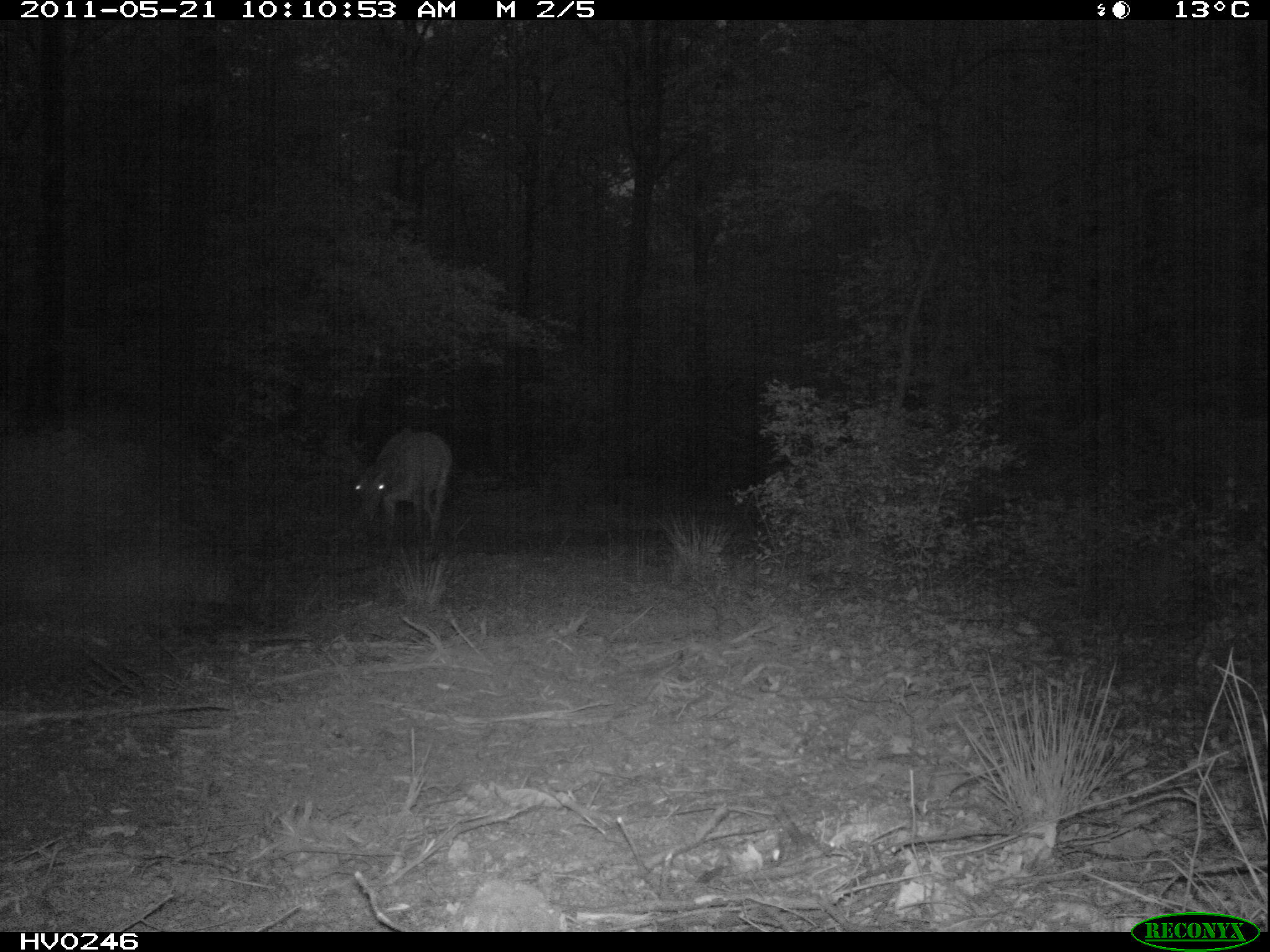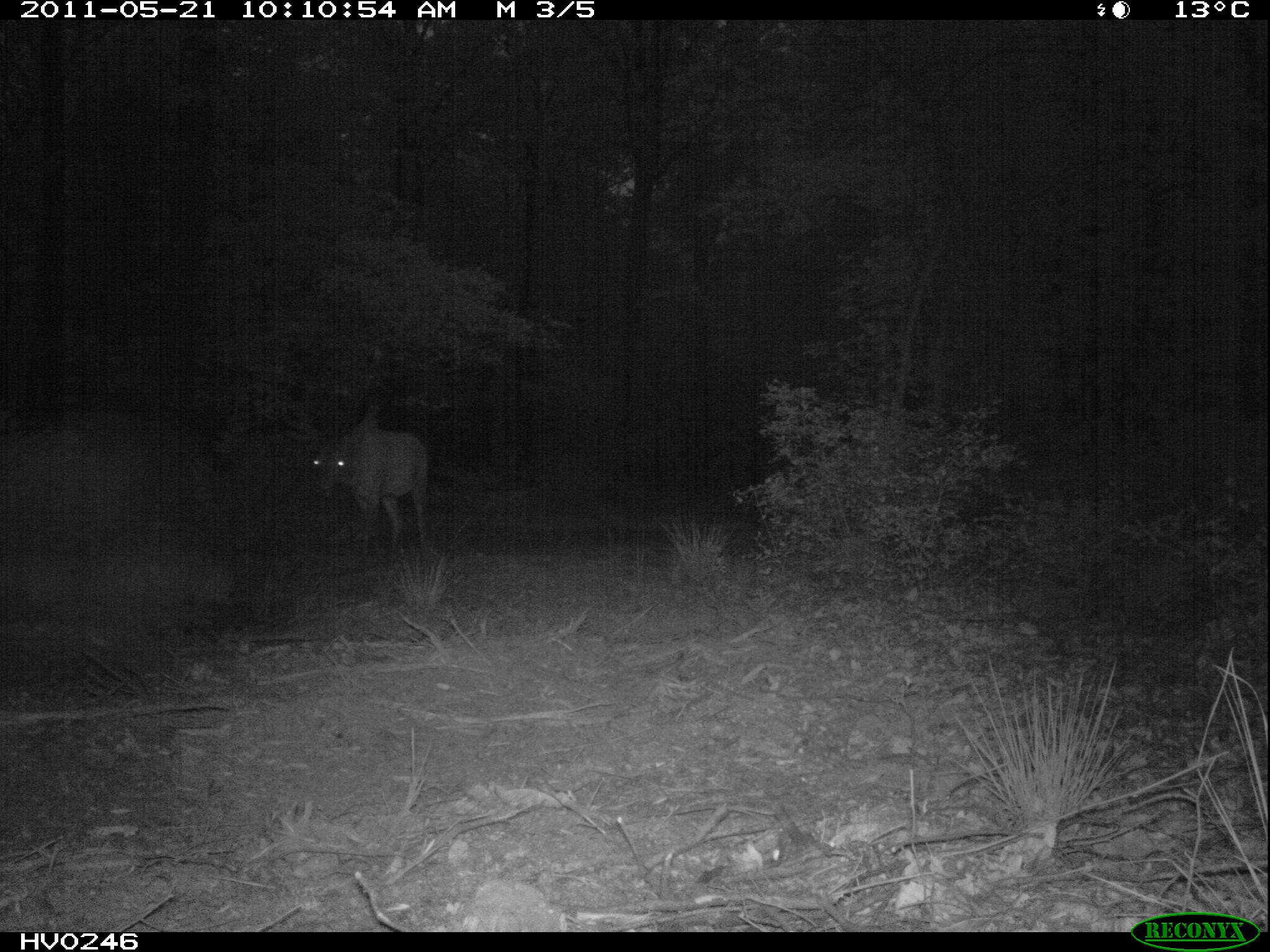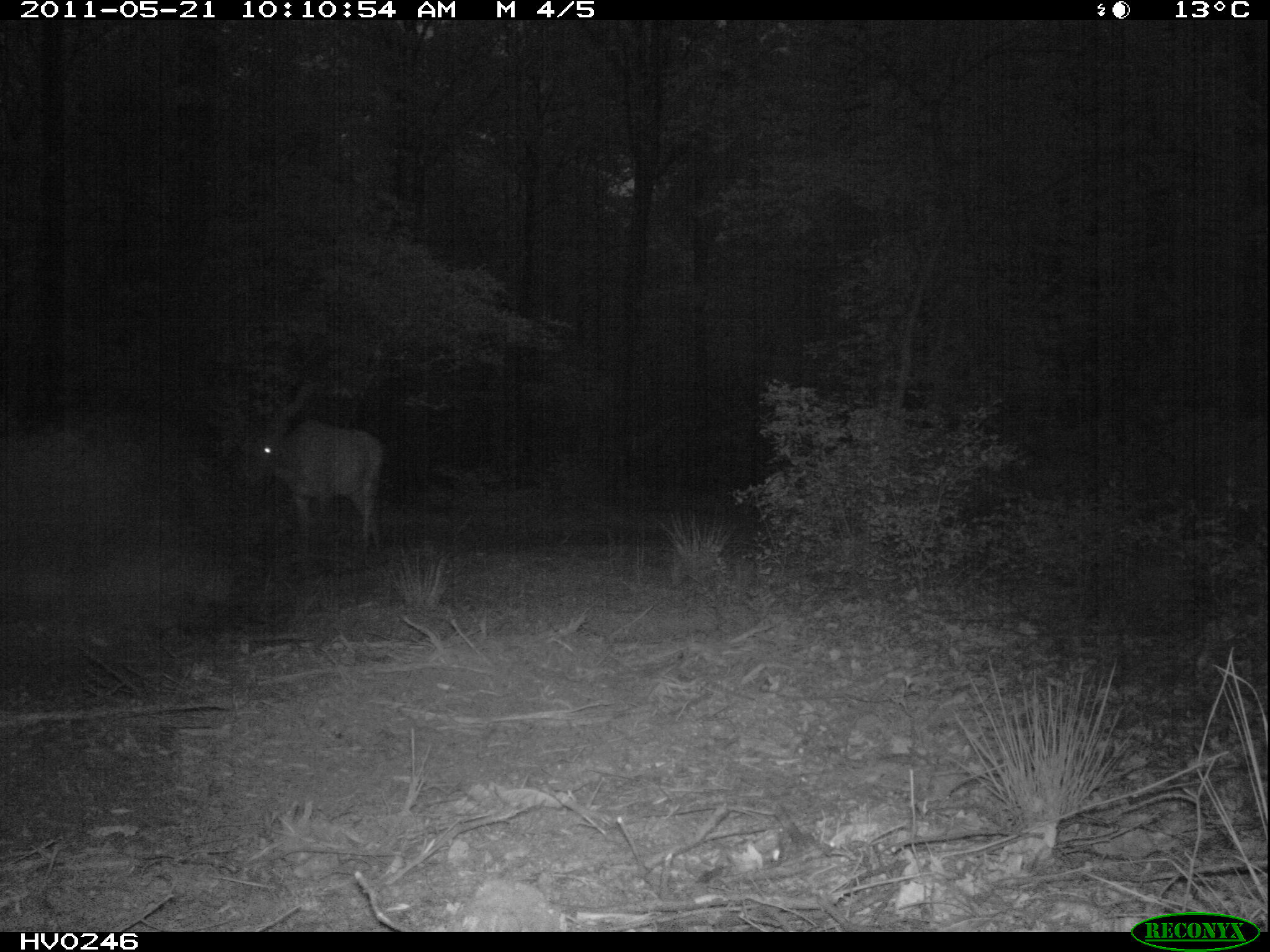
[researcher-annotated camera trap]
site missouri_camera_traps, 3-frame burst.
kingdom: Animalia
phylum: Chordata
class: Mammalia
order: Artiodactyla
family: Cervidae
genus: Cervus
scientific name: Cervus elaphus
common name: red deer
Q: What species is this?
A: Red deer (Cervus elaphus).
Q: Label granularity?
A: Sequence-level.